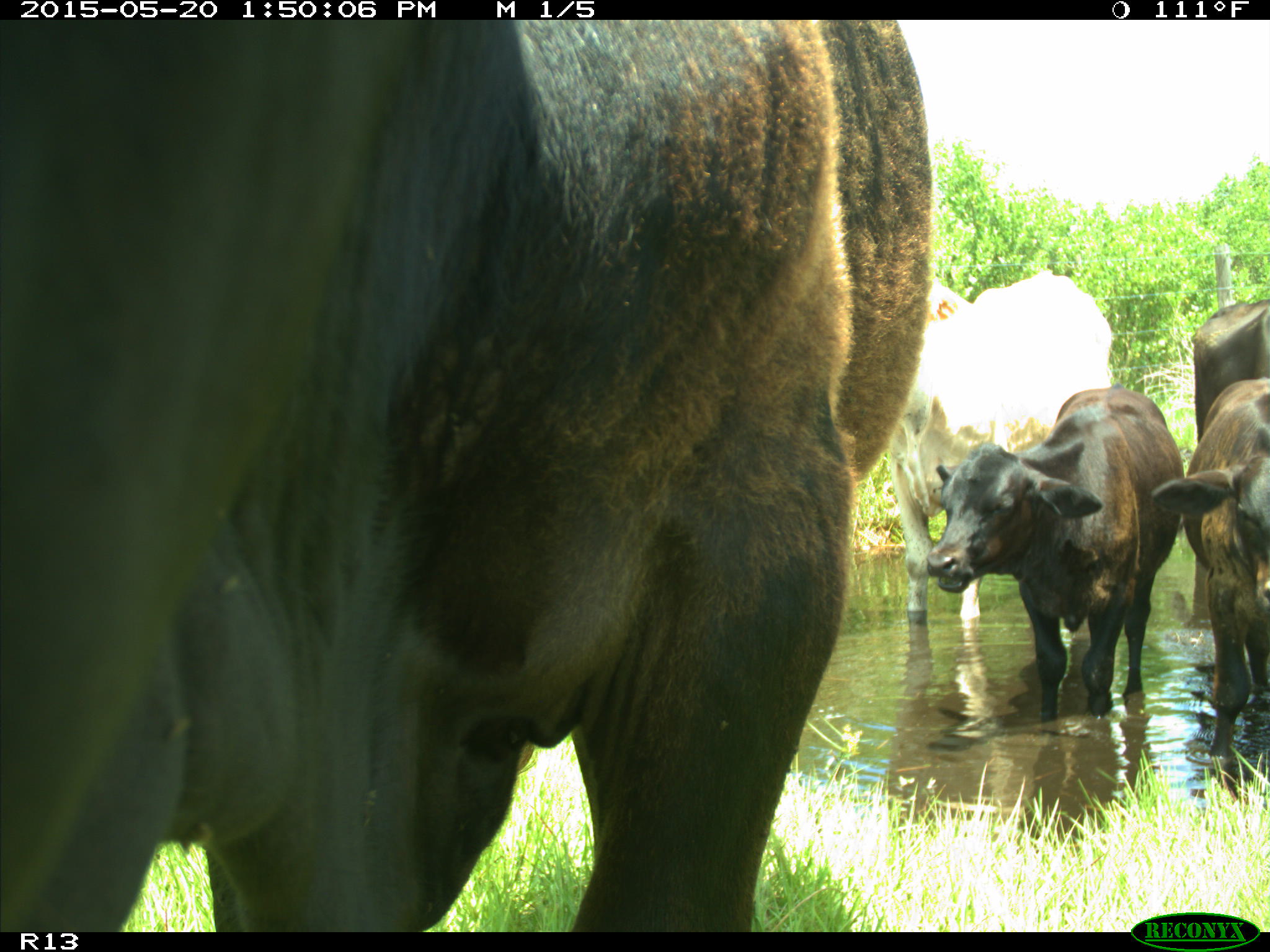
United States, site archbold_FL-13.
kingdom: Animalia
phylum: Chordata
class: Mammalia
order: Artiodactyla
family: Bovidae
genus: Bos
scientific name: Bos taurus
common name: domestic cow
Bos taurus (domestic cow).